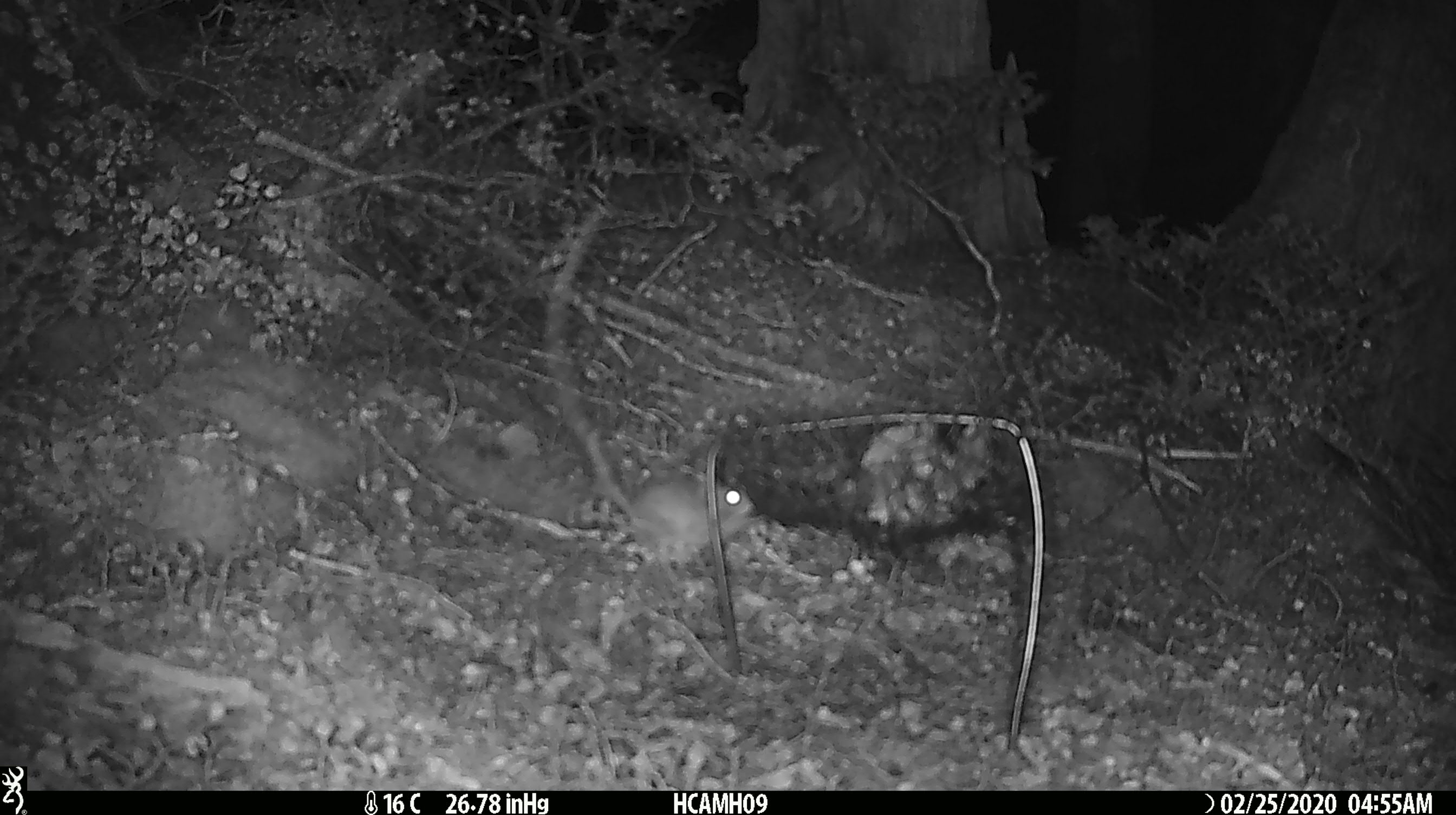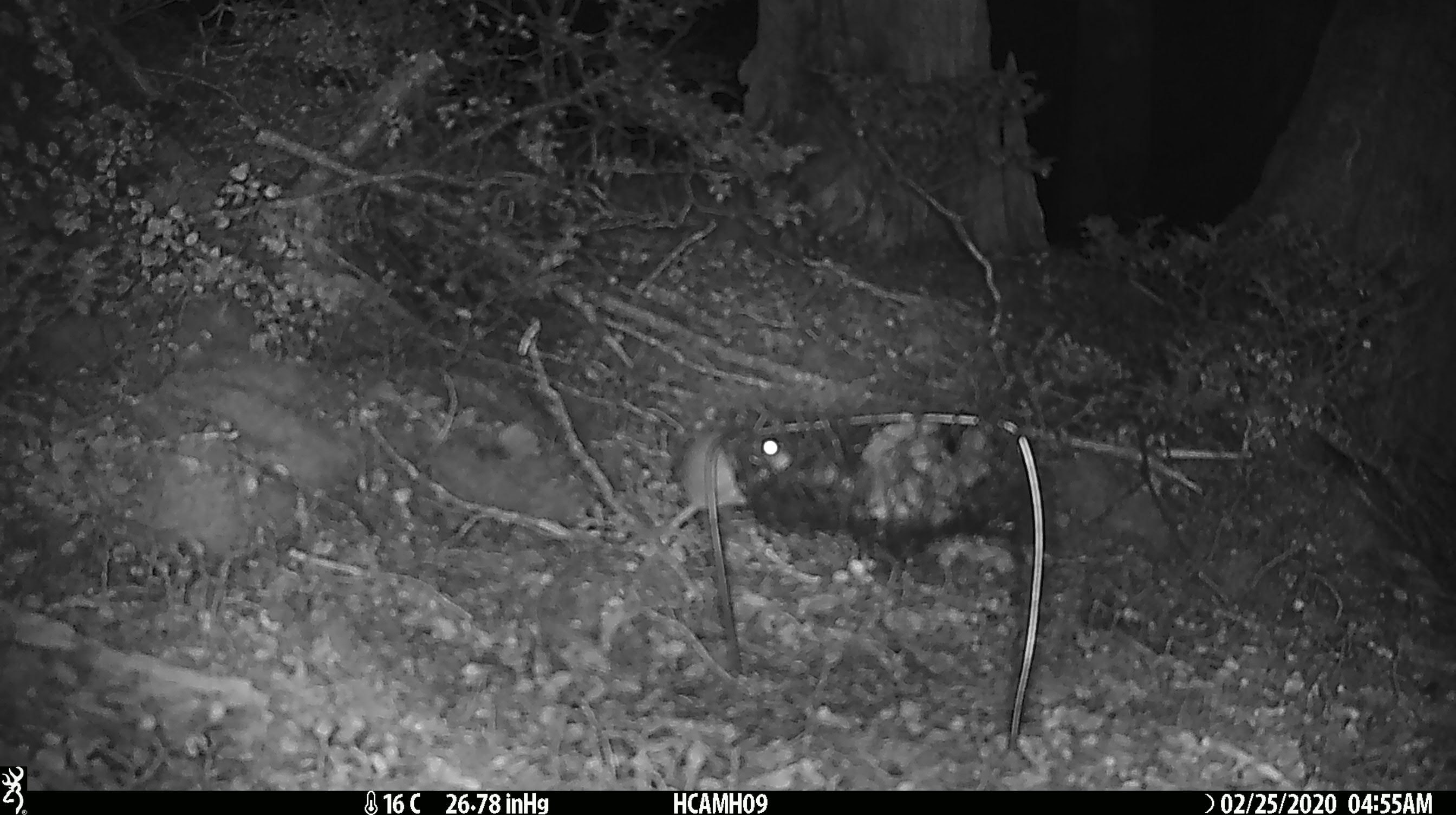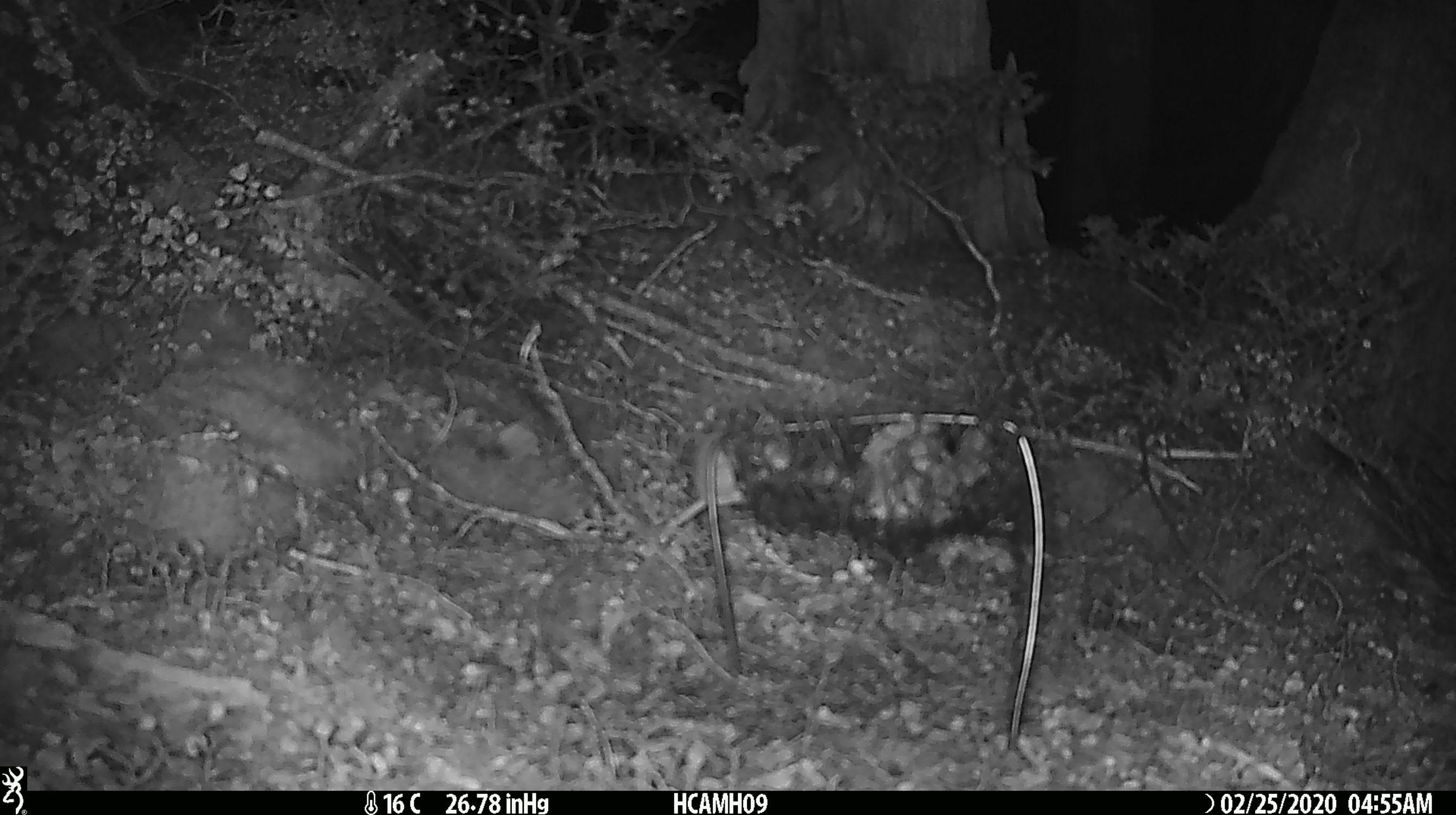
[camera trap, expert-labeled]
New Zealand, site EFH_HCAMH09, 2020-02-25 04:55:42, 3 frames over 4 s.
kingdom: Animalia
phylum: Chordata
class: Mammalia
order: Rodentia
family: Muridae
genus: Mus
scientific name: Mus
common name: mouse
Mouse (Mus).